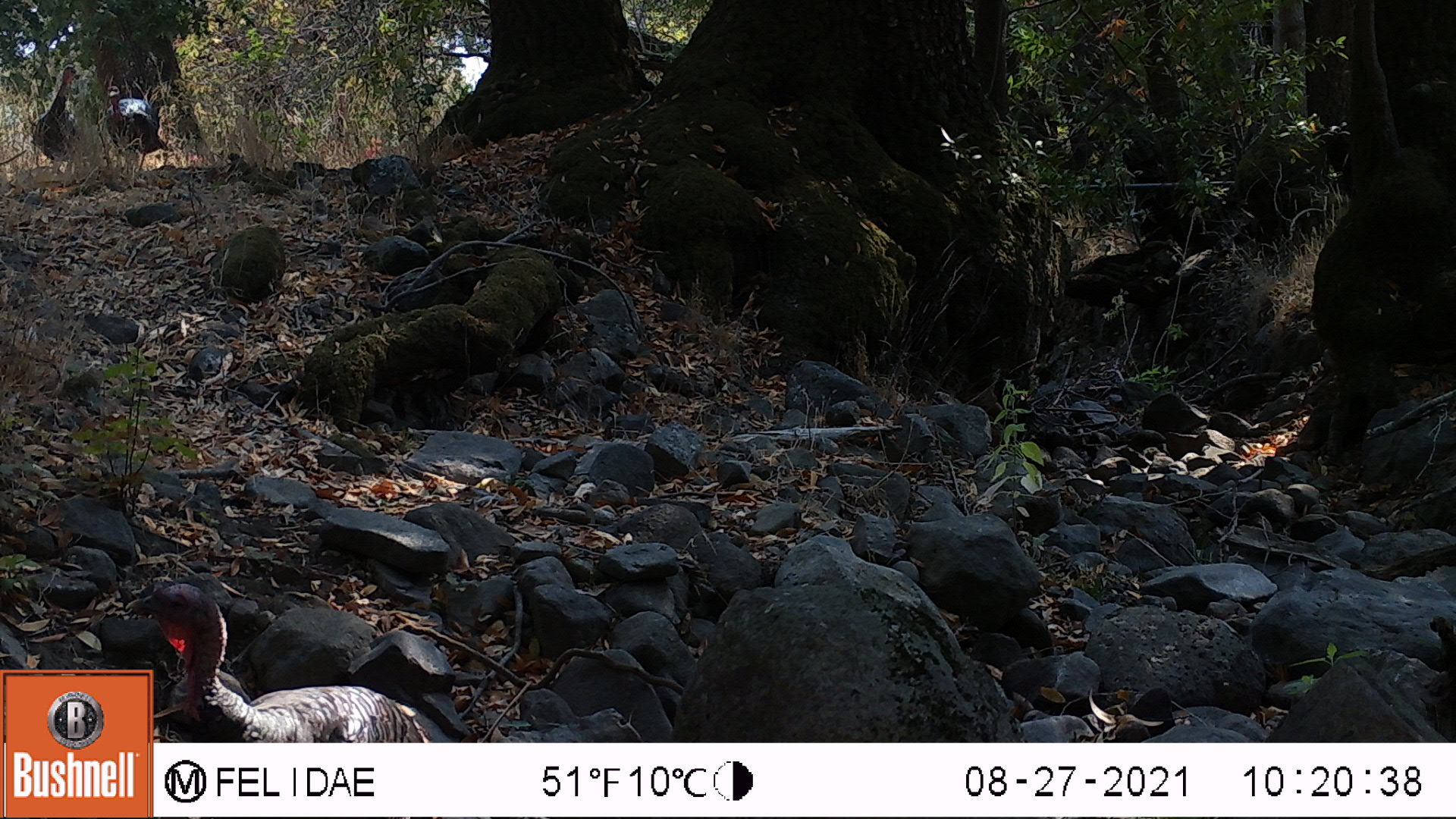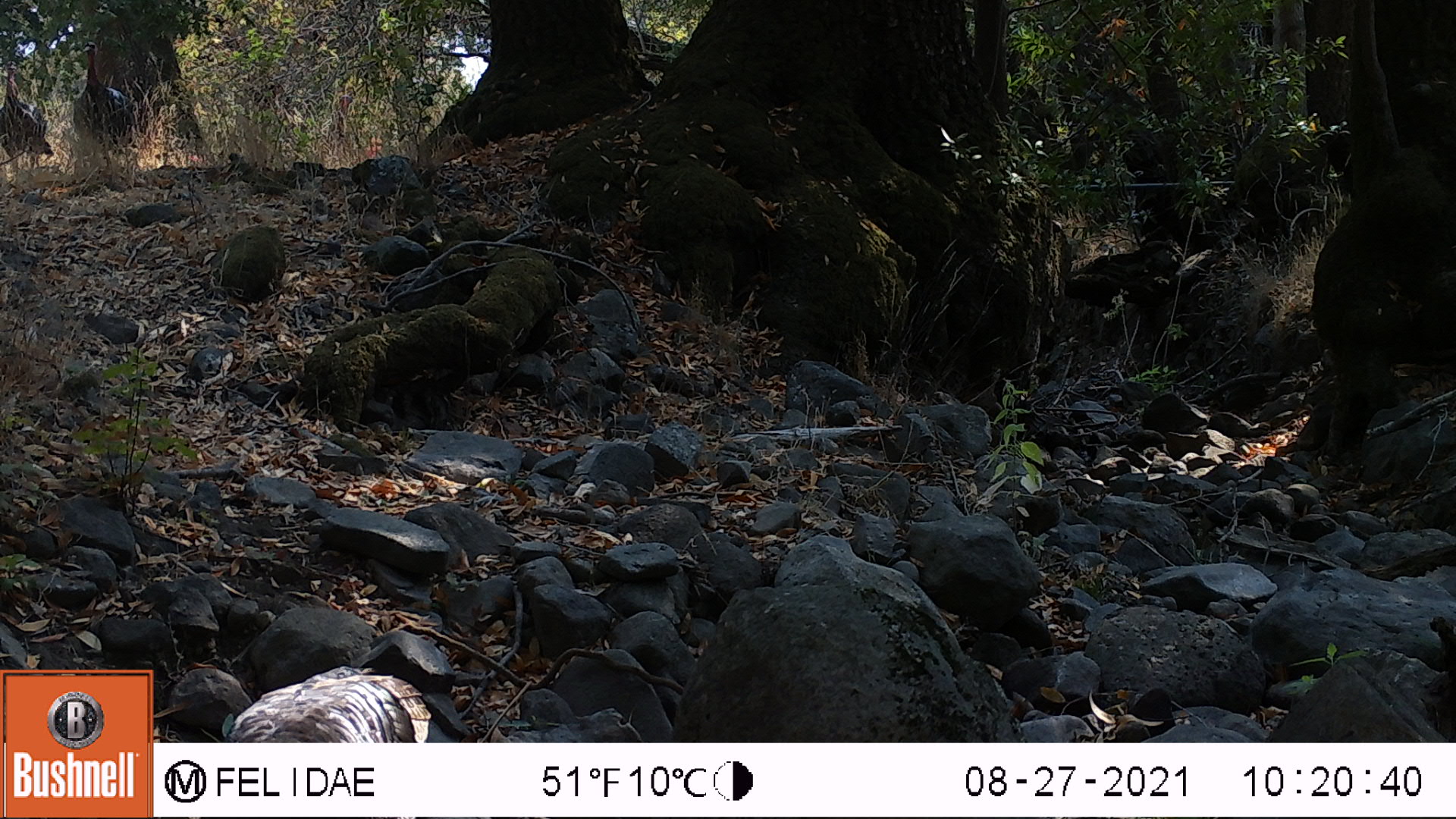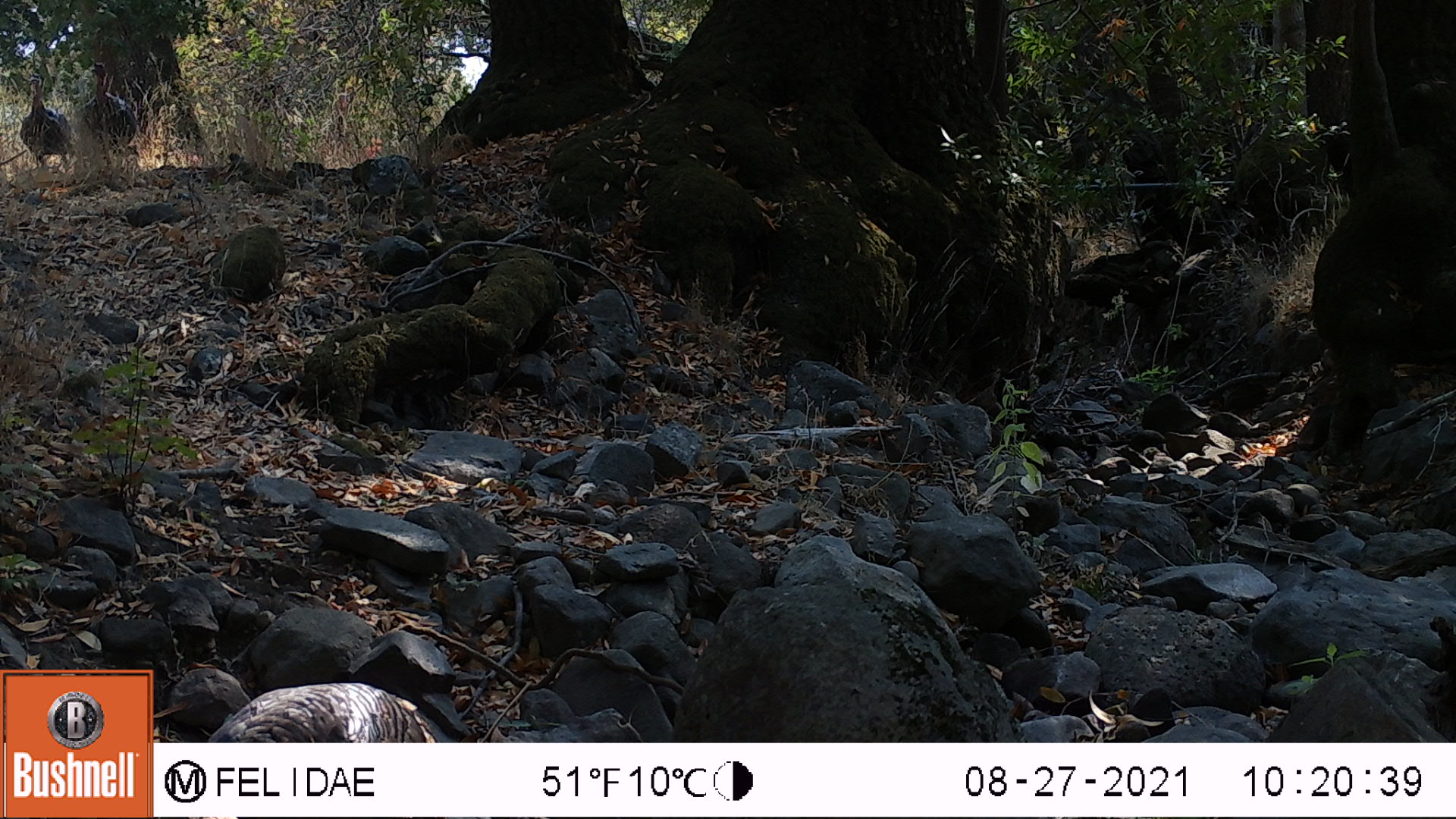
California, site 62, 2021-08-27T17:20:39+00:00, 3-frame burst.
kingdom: Animalia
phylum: Chordata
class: Aves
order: Galliformes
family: Phasianidae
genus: Meleagris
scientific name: Meleagris gallopavo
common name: turkey